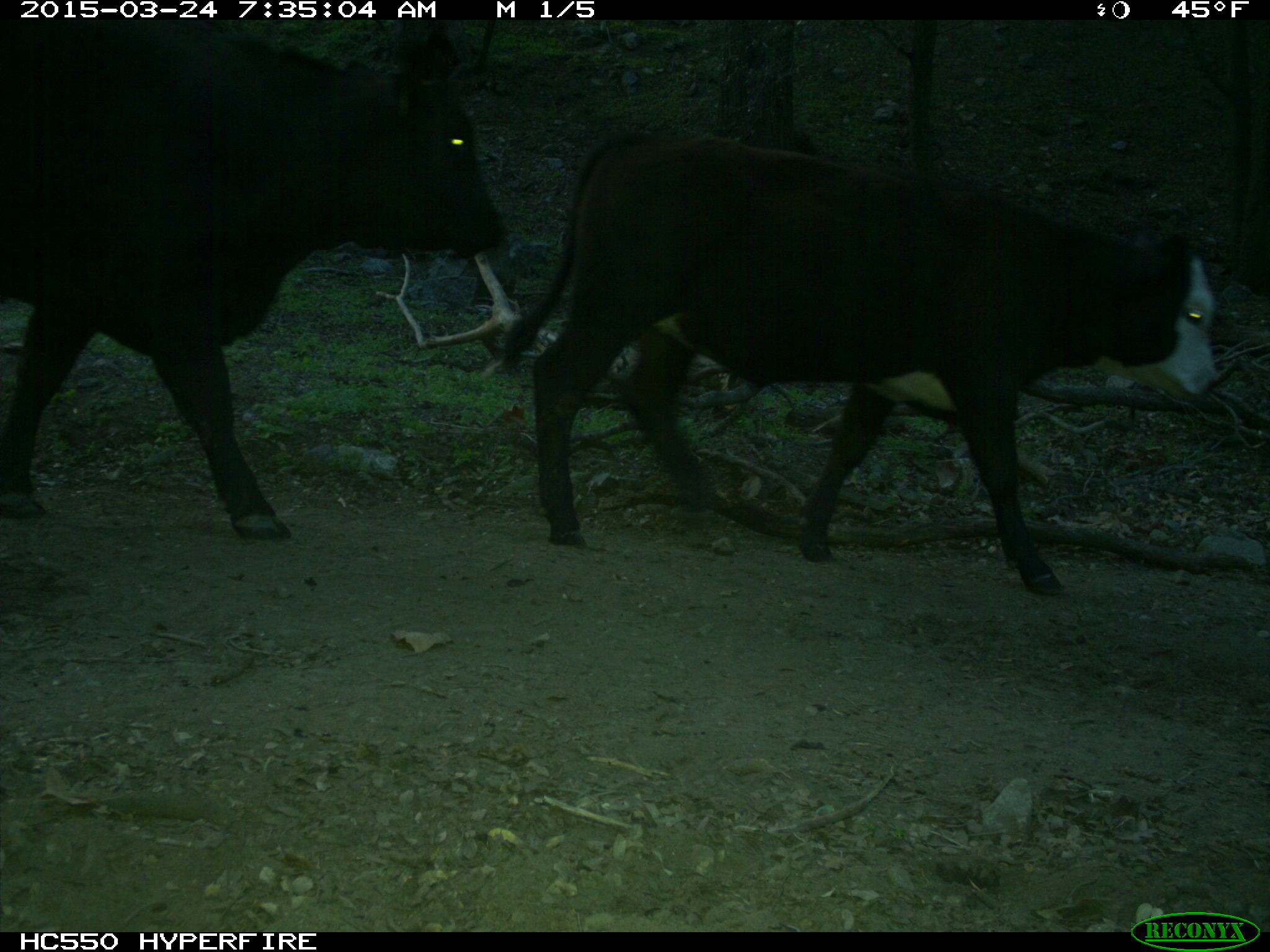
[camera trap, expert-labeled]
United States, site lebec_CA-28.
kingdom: Animalia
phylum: Chordata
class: Mammalia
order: Artiodactyla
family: Bovidae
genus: Bos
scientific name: Bos taurus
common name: domestic cow